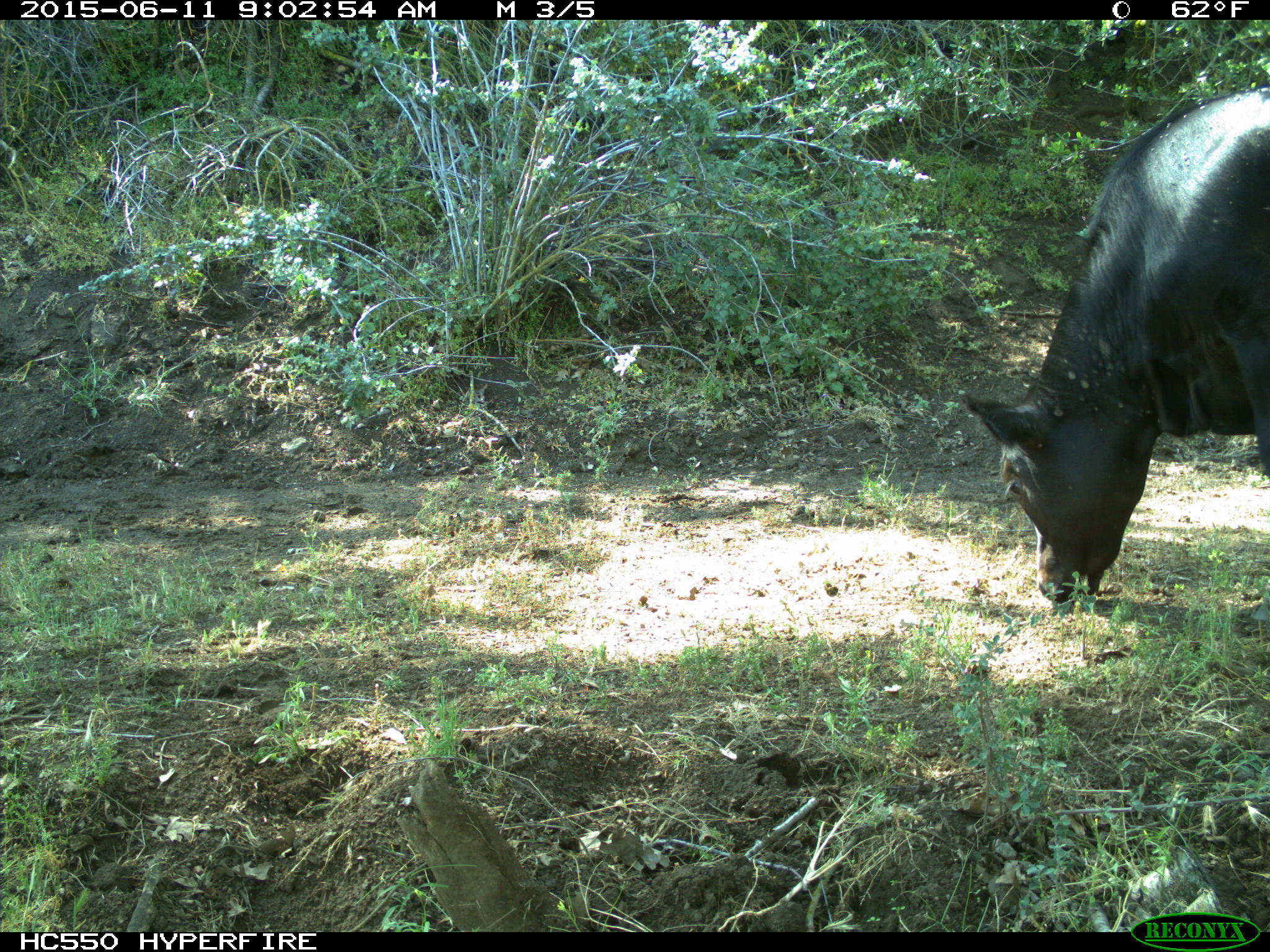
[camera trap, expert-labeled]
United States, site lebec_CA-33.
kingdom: Animalia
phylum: Chordata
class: Mammalia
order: Artiodactyla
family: Bovidae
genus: Bos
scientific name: Bos taurus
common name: domestic cow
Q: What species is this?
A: Bos taurus (domestic cow).